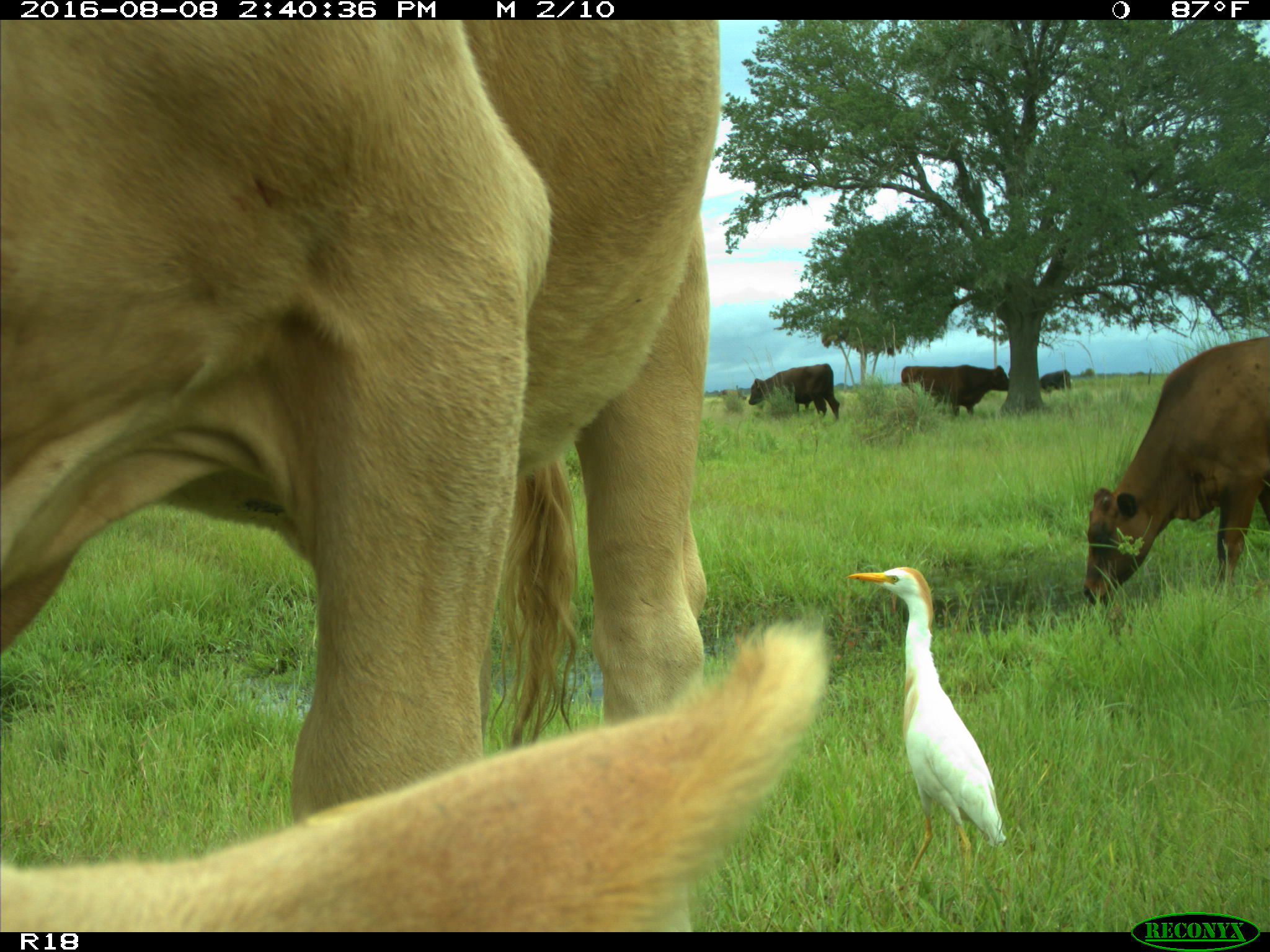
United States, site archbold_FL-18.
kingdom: Animalia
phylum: Chordata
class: Mammalia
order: Artiodactyla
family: Bovidae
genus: Bos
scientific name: Bos taurus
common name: domestic cow